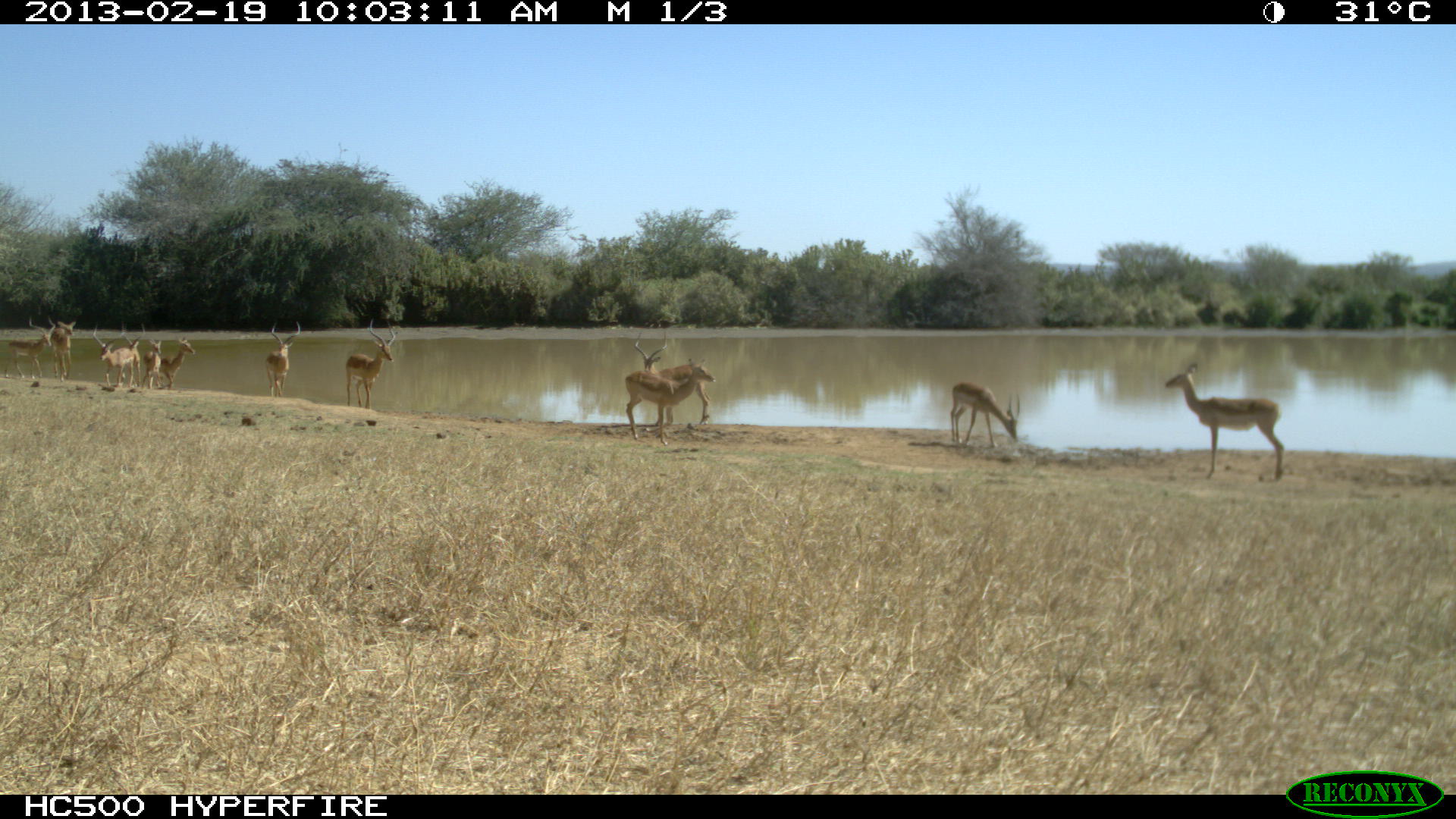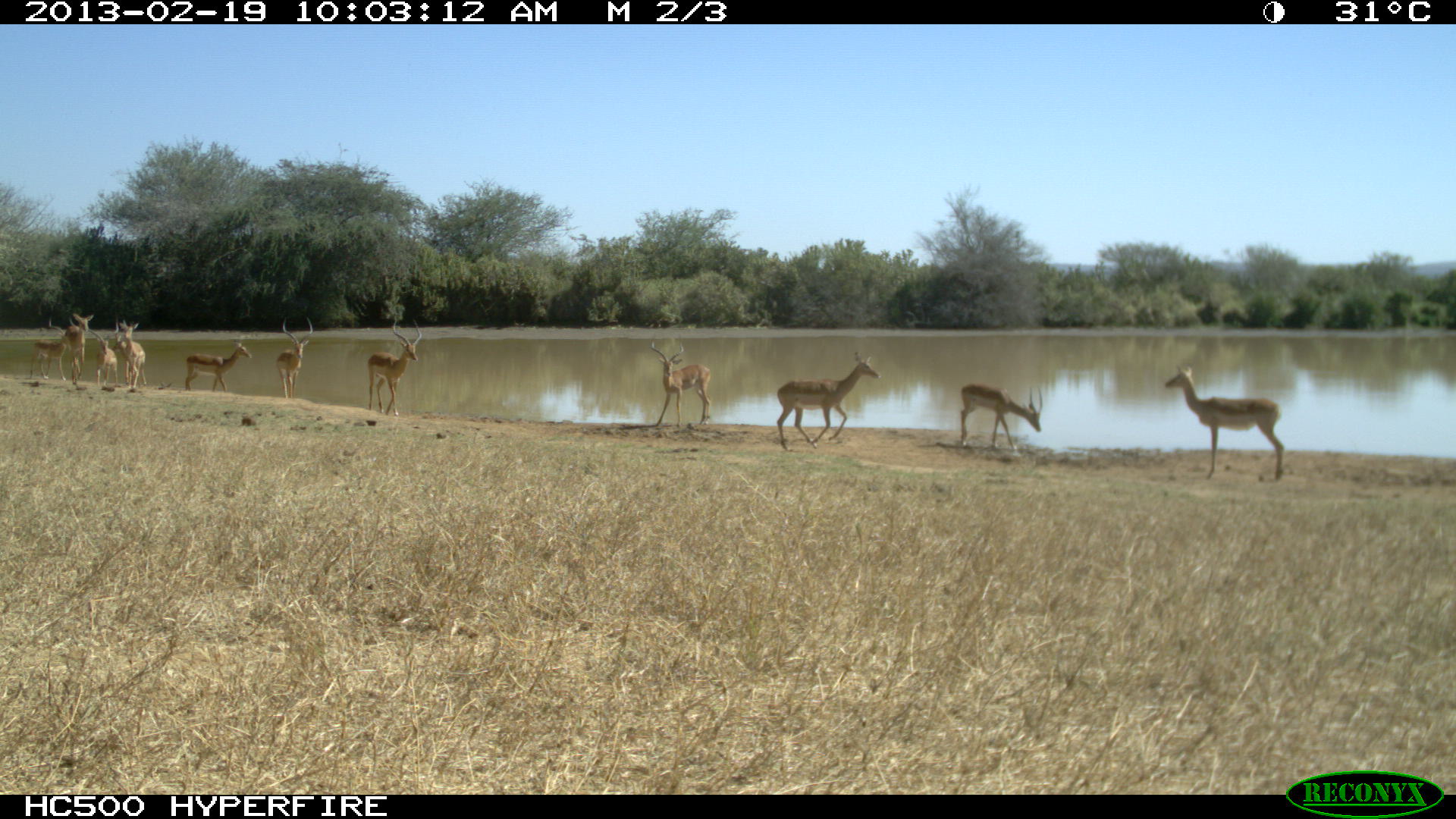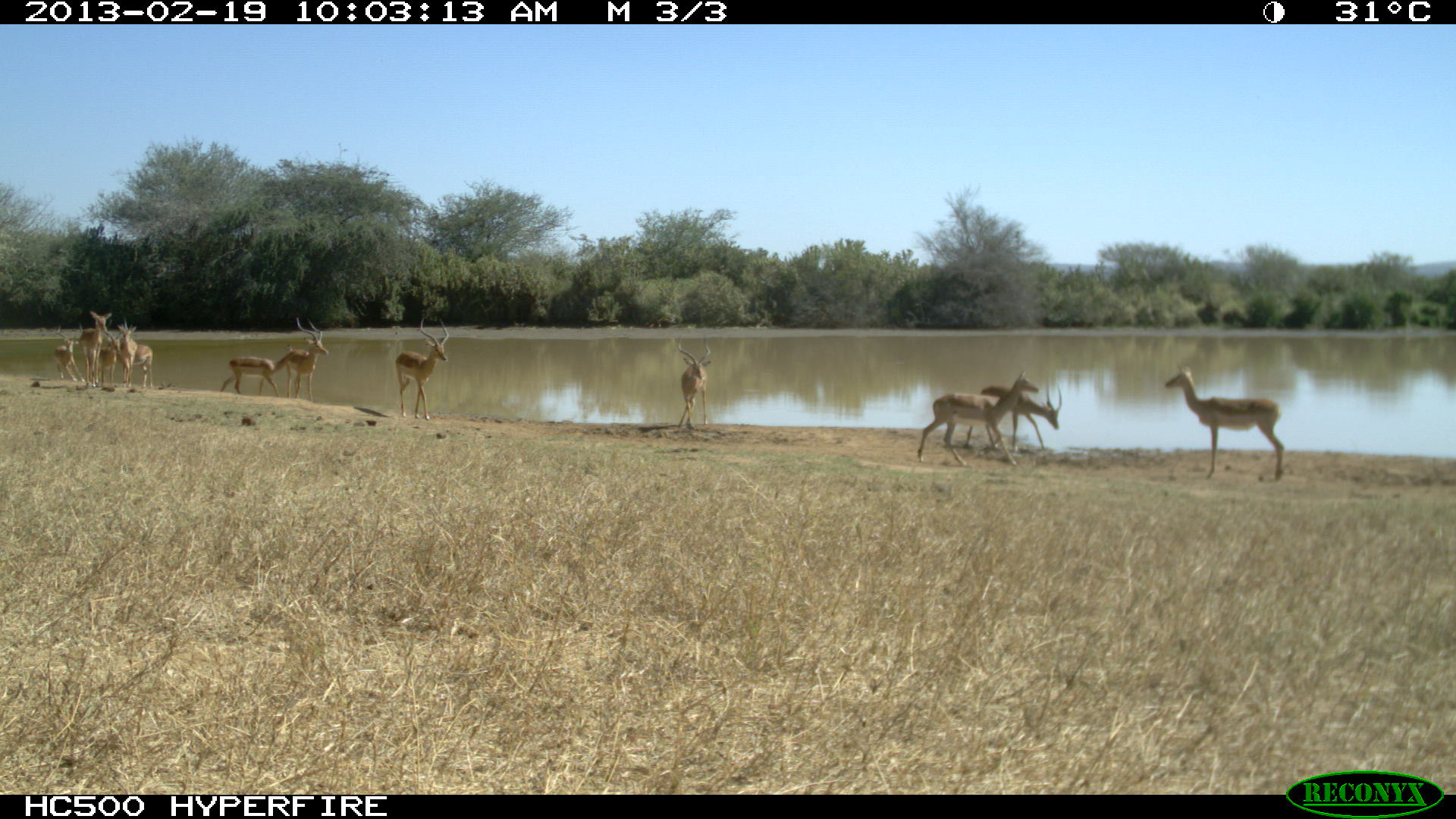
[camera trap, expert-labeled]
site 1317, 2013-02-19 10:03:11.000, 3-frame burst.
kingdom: Animalia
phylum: Chordata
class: Mammalia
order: Artiodactyla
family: Bovidae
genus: Aepyceros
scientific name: Aepyceros melampus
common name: impala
Aepyceros melampus (impala), count 12.